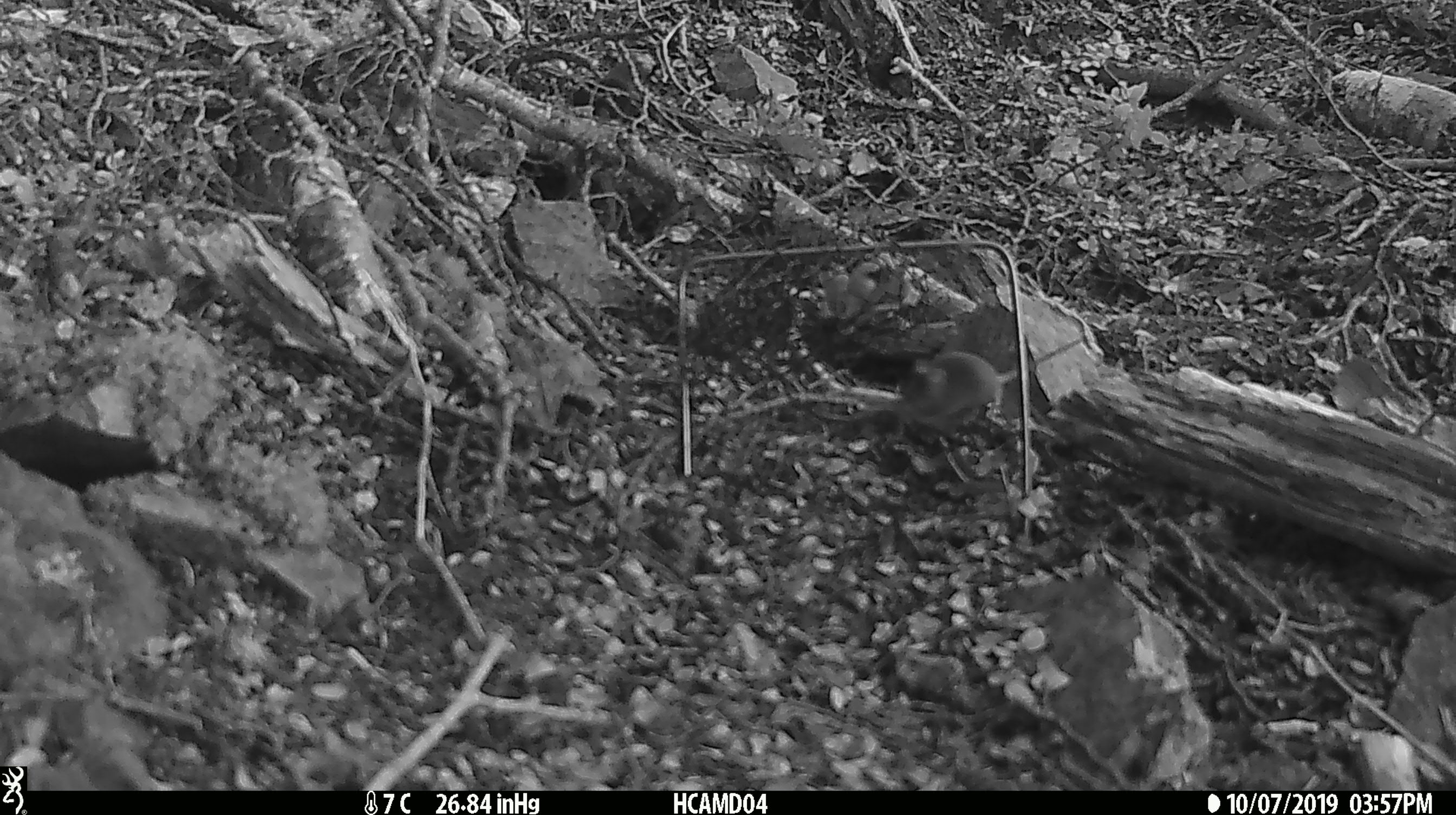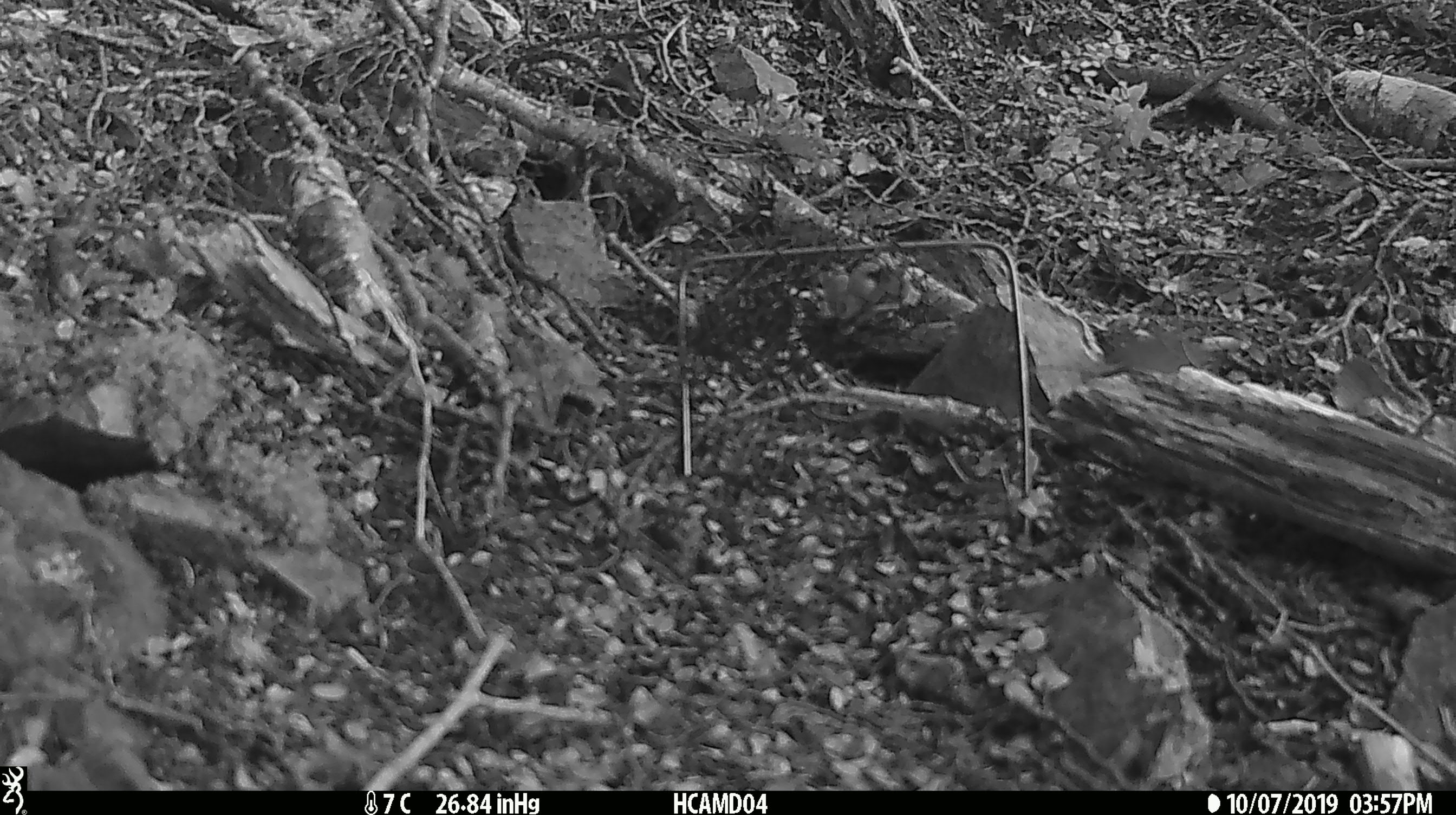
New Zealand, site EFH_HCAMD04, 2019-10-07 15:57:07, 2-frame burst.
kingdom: Animalia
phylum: Chordata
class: Mammalia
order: Rodentia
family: Muridae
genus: Mus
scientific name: Mus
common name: mouse